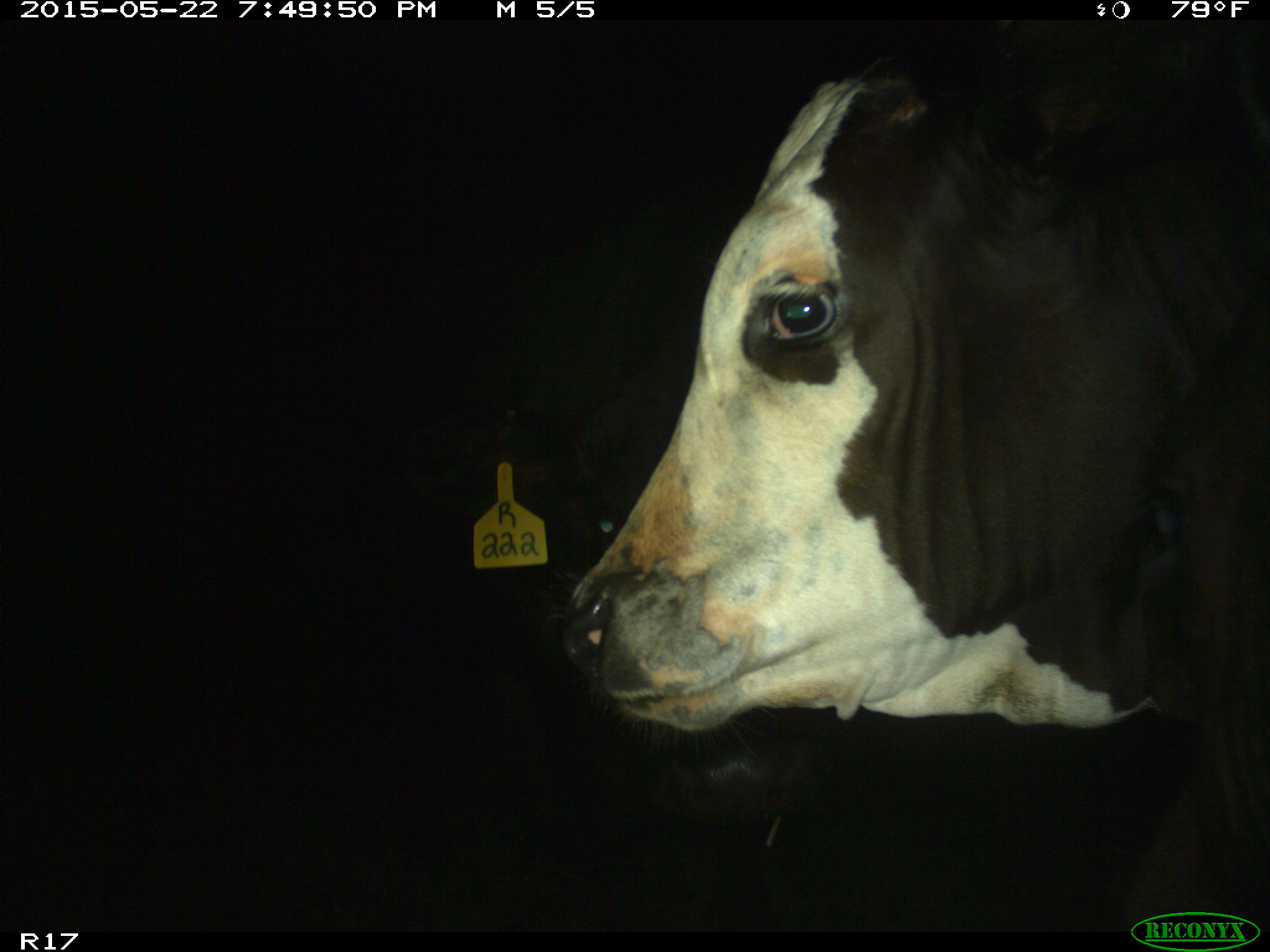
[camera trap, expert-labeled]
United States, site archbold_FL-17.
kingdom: Animalia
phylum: Chordata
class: Mammalia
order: Artiodactyla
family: Bovidae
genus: Bos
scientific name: Bos taurus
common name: domestic cow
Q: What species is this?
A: Bos taurus (domestic cow).